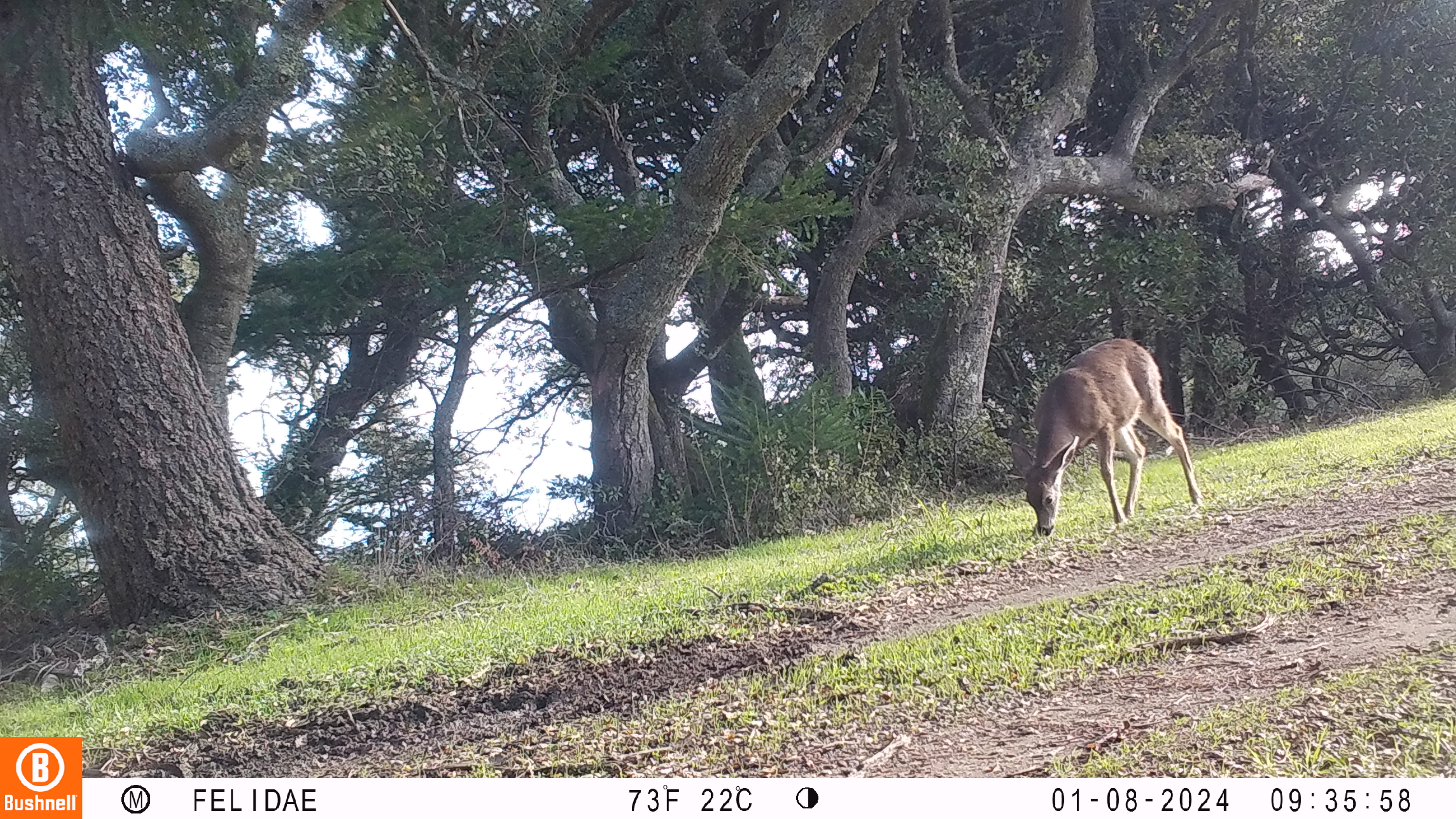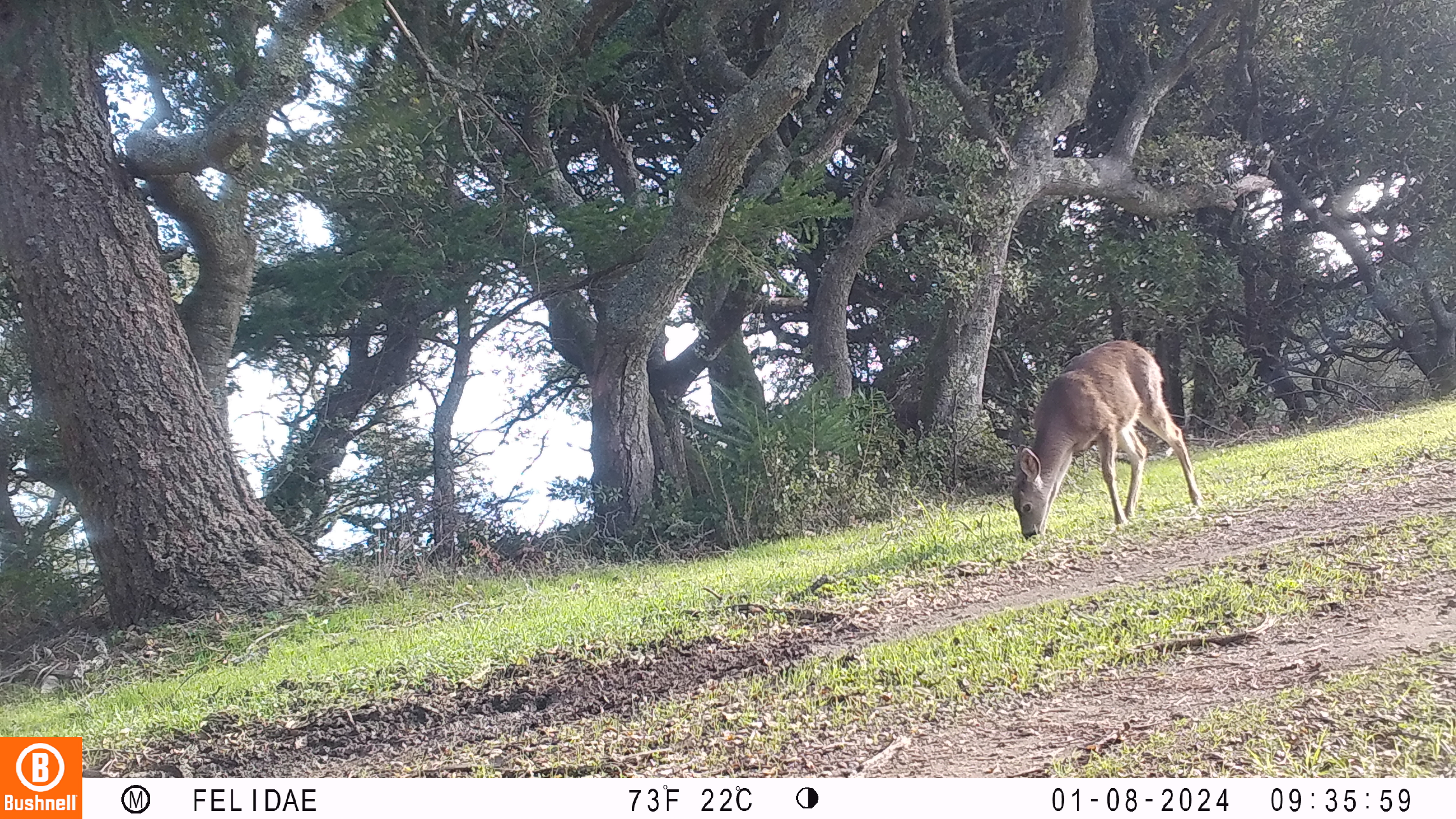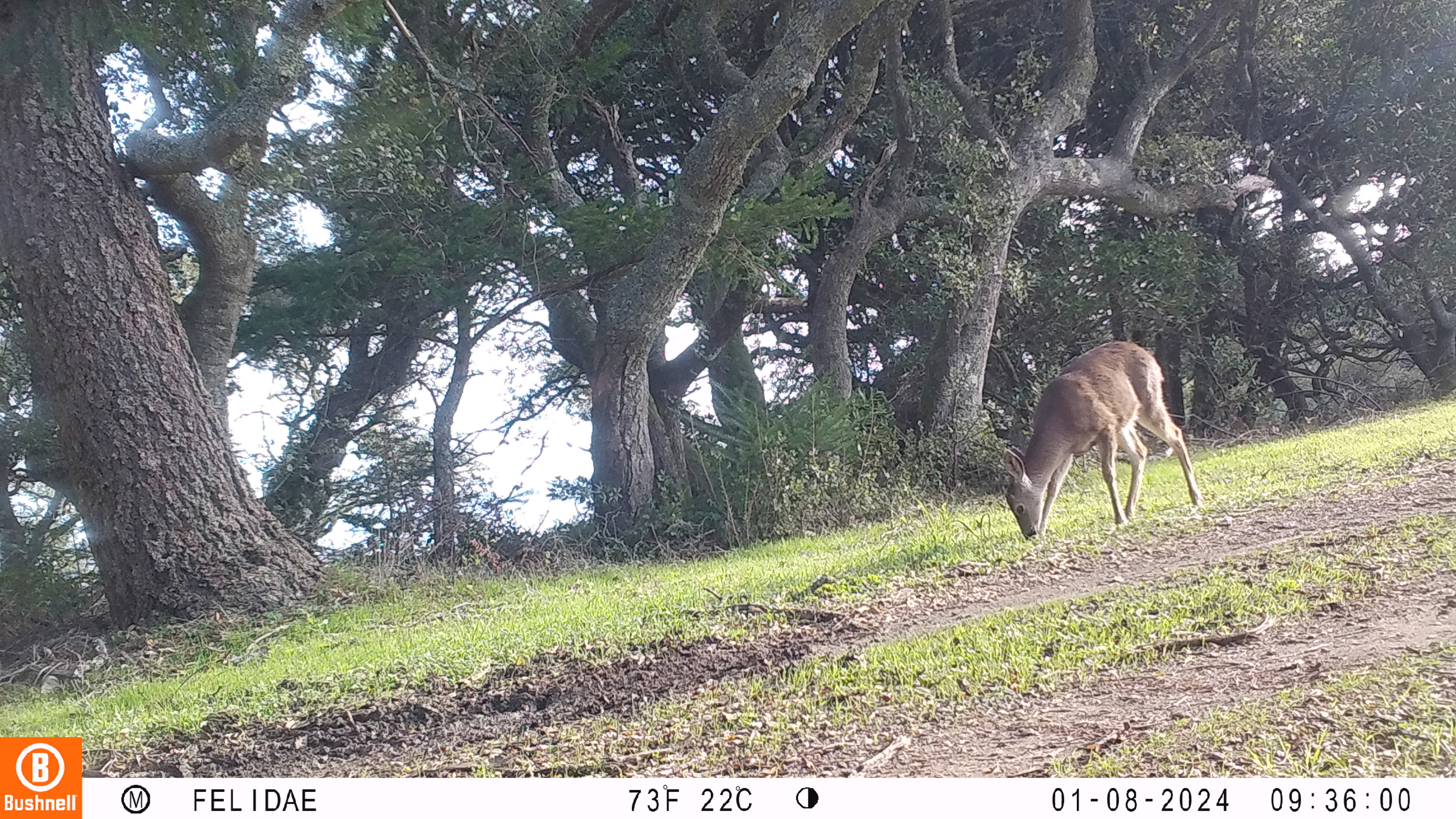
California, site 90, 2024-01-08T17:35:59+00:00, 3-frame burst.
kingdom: Animalia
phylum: Chordata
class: Mammalia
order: Artiodactyla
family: Cervidae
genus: Odocoileus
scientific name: Odocoileus hemionus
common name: mule deer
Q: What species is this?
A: Mule deer (Odocoileus hemionus).